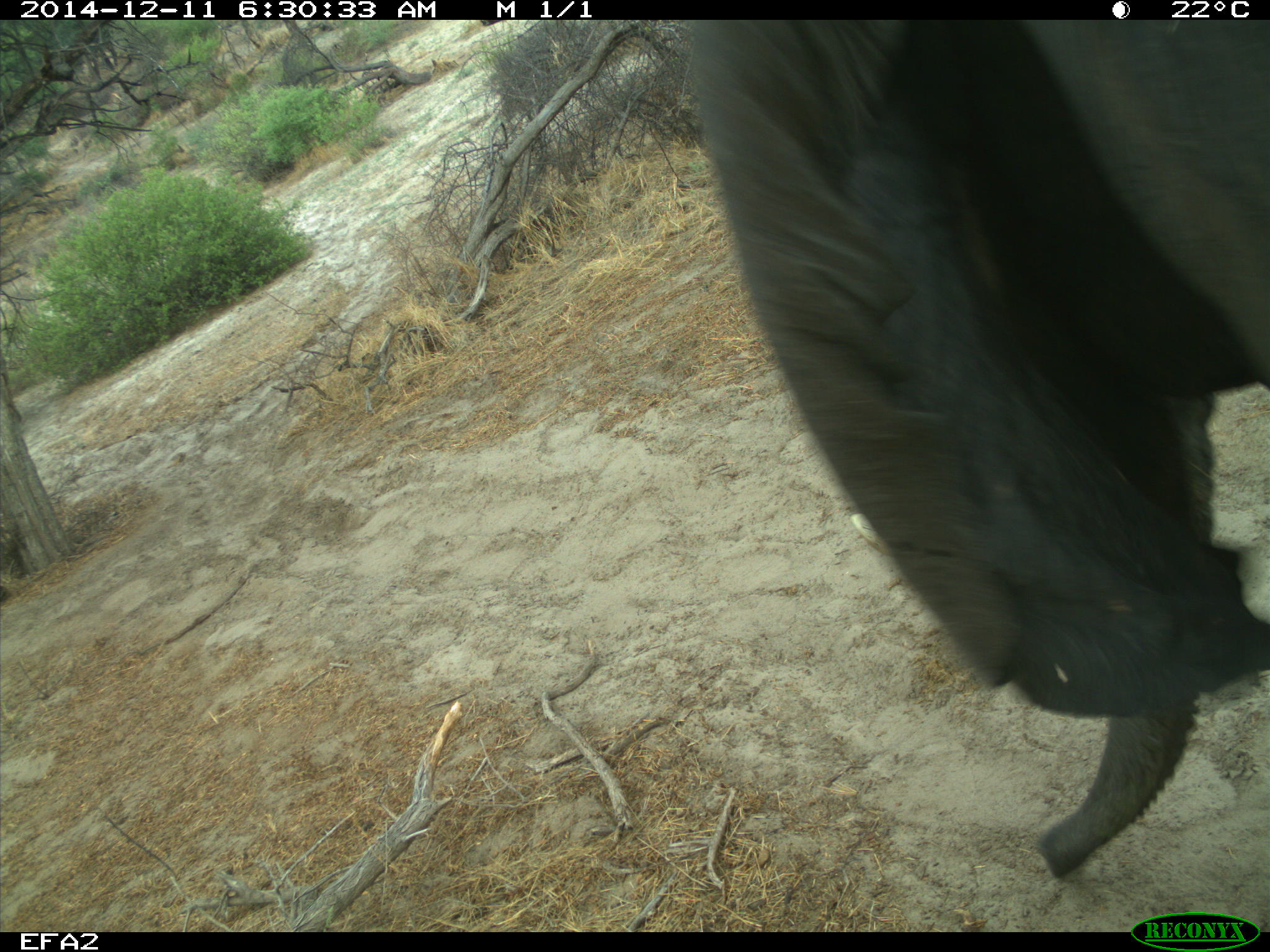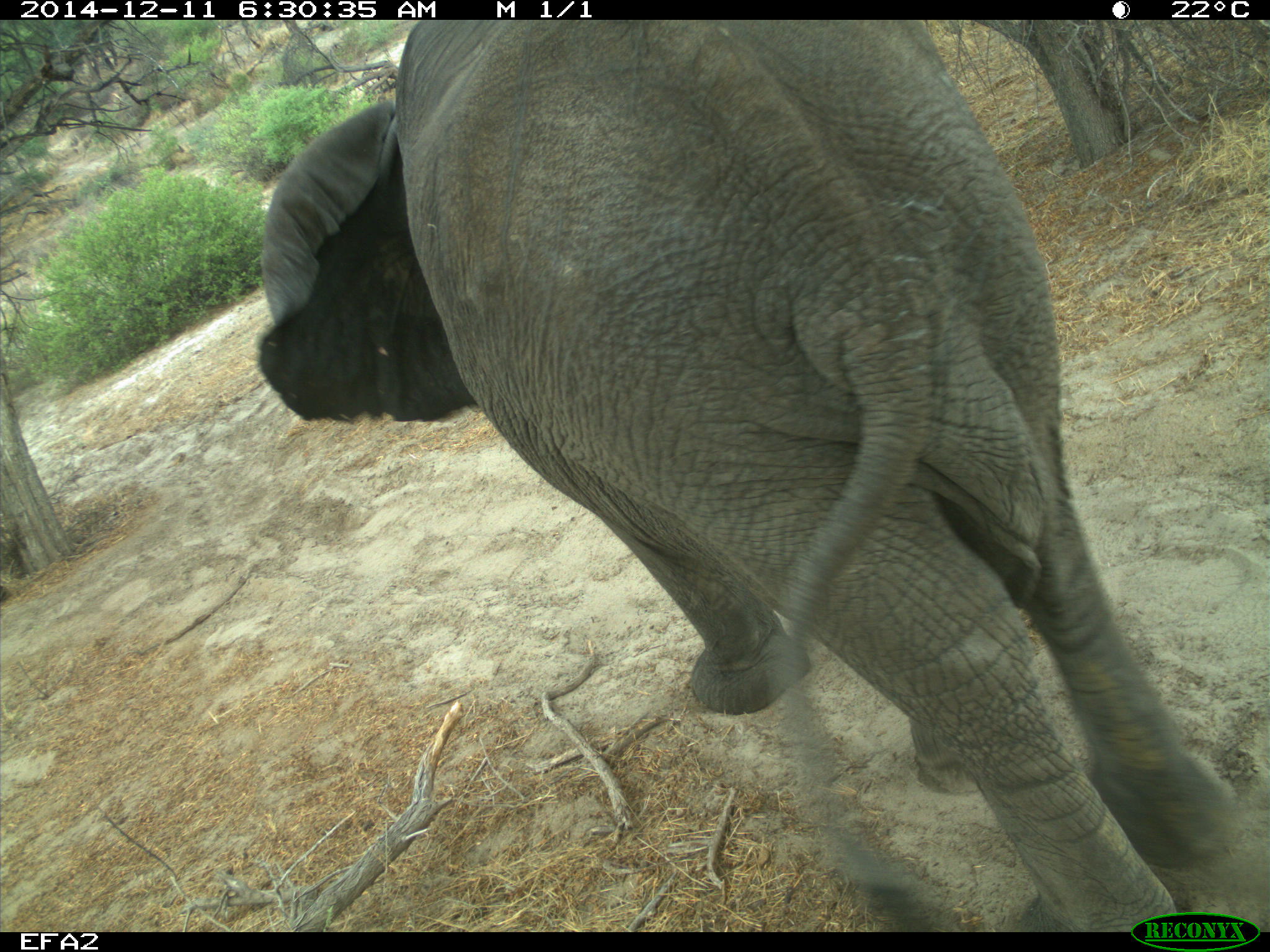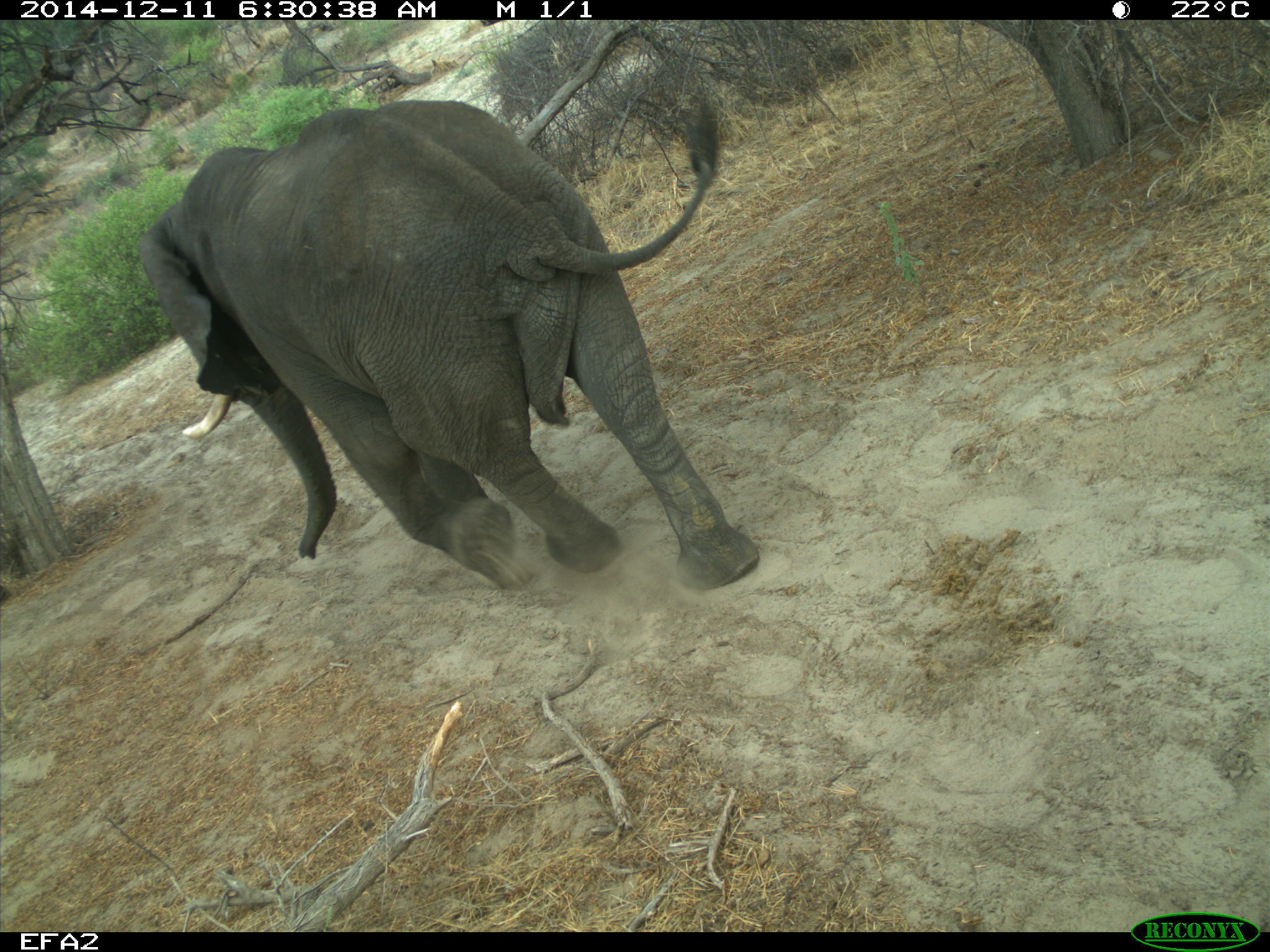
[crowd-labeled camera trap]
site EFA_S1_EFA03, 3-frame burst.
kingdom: Animalia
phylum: Chordata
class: Mammalia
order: Proboscidea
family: Elephantidae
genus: Loxodonta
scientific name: Loxodonta africana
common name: african bush elephant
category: elephant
Elephant (african bush elephant) (Loxodonta africana), count 1. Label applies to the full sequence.